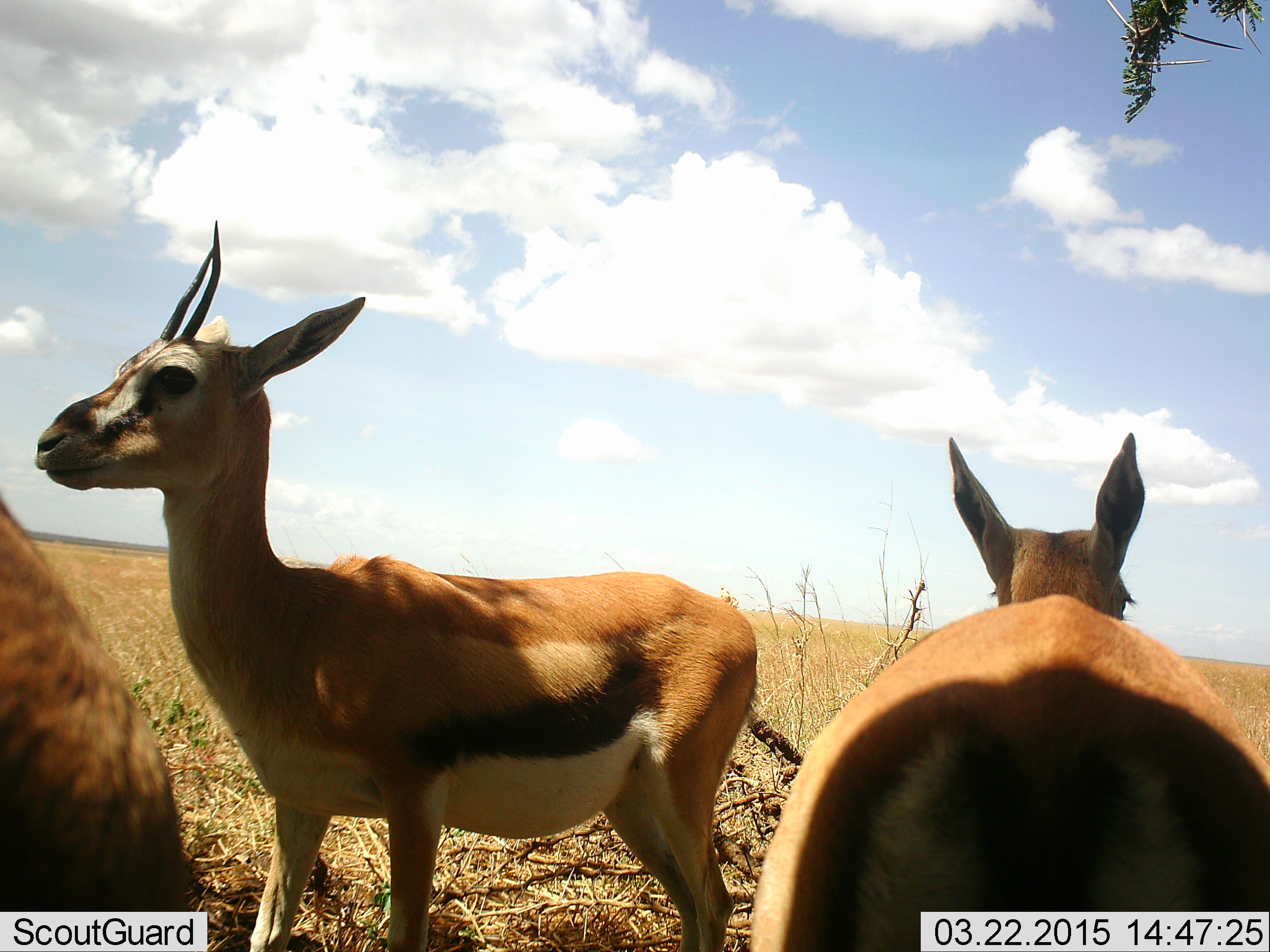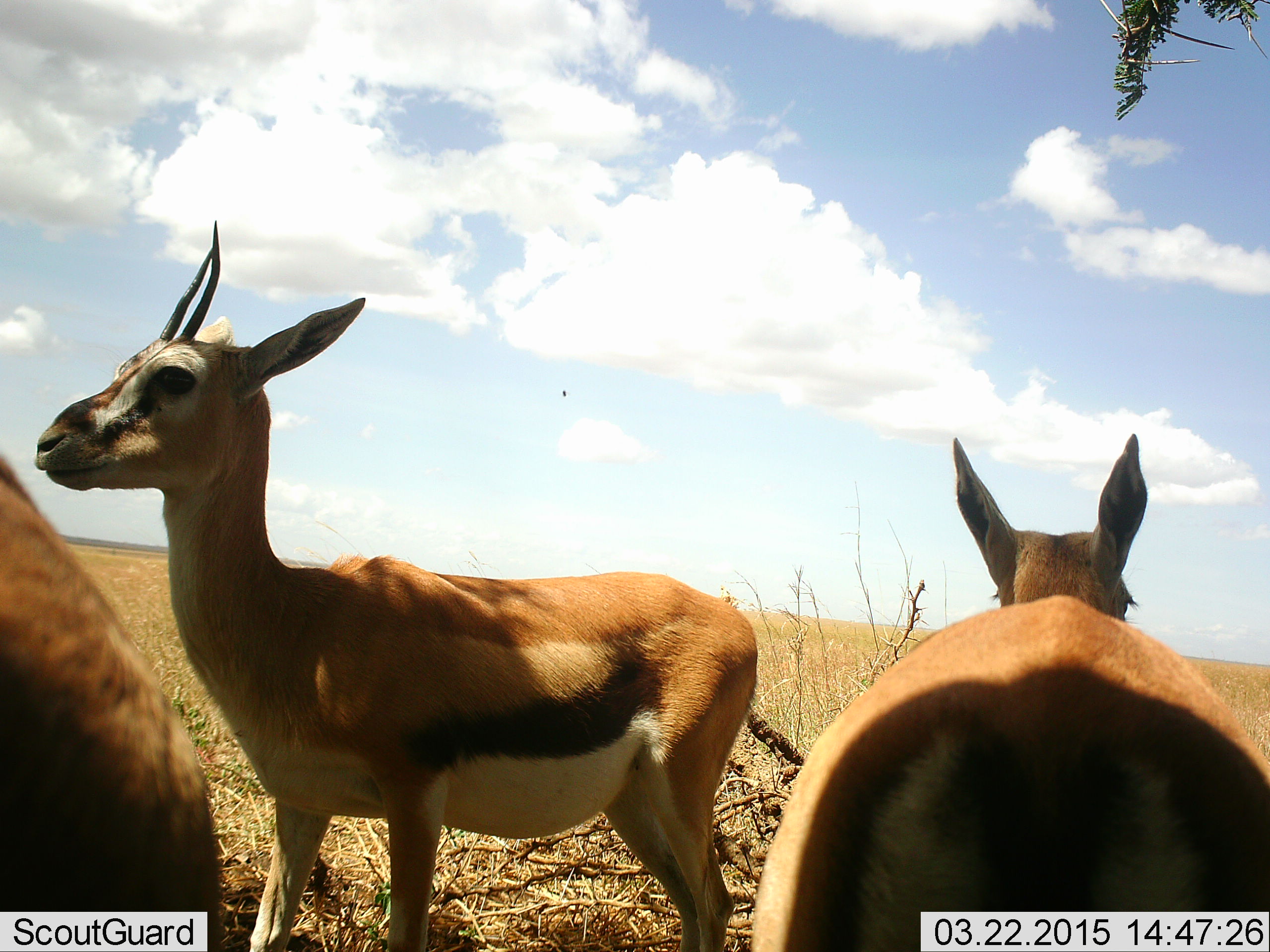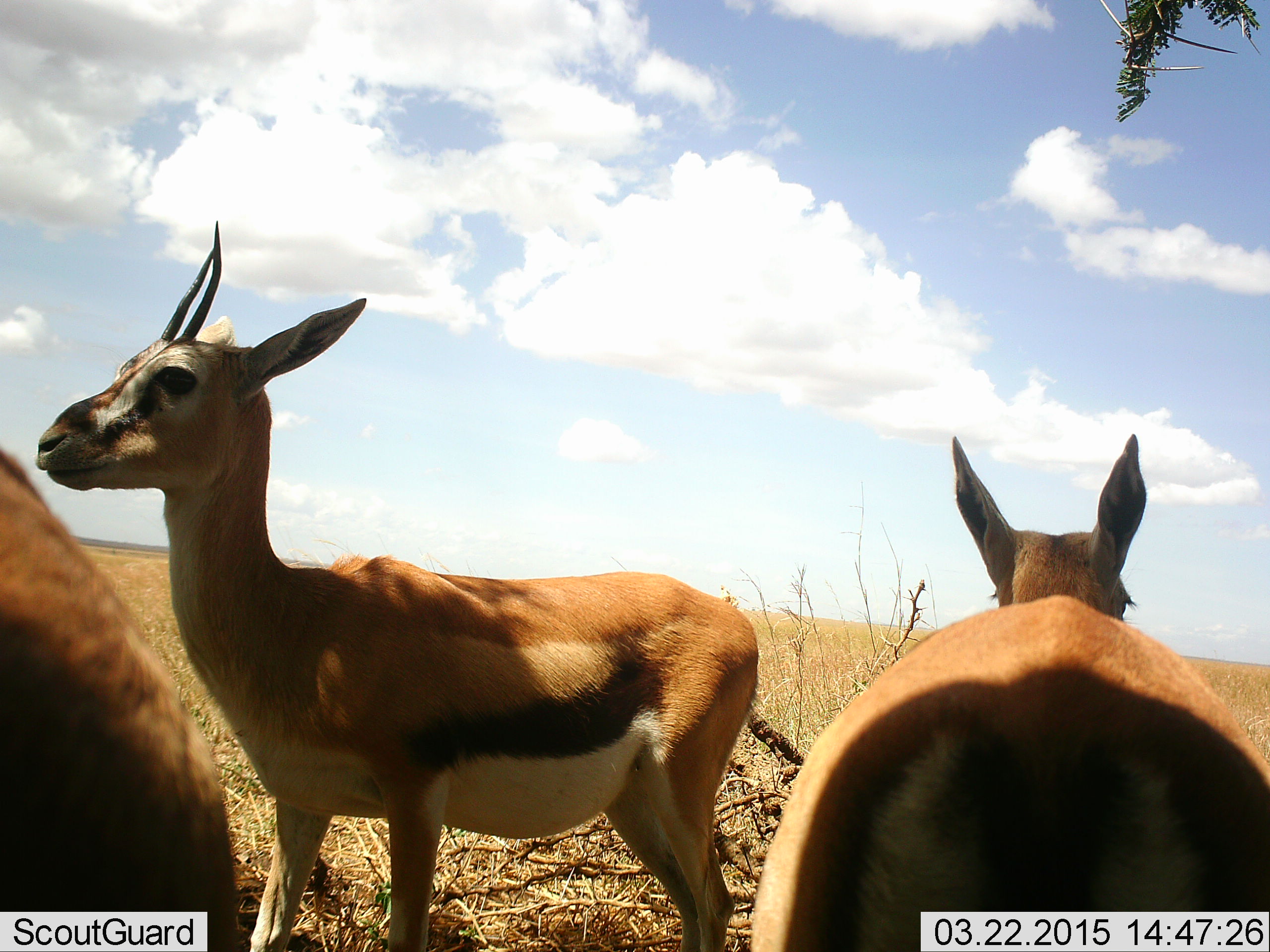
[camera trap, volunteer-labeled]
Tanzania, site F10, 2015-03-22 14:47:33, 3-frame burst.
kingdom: Animalia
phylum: Chordata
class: Mammalia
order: Artiodactyla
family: Bovidae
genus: Eudorcas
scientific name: Eudorcas thomsonii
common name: thomson's gazelle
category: gazellethomsons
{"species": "gazellethomsons (thomson's gazelle) (Eudorcas thomsonii)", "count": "3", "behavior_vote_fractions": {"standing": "100%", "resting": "9%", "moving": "0%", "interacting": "0%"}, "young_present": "0%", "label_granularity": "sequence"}